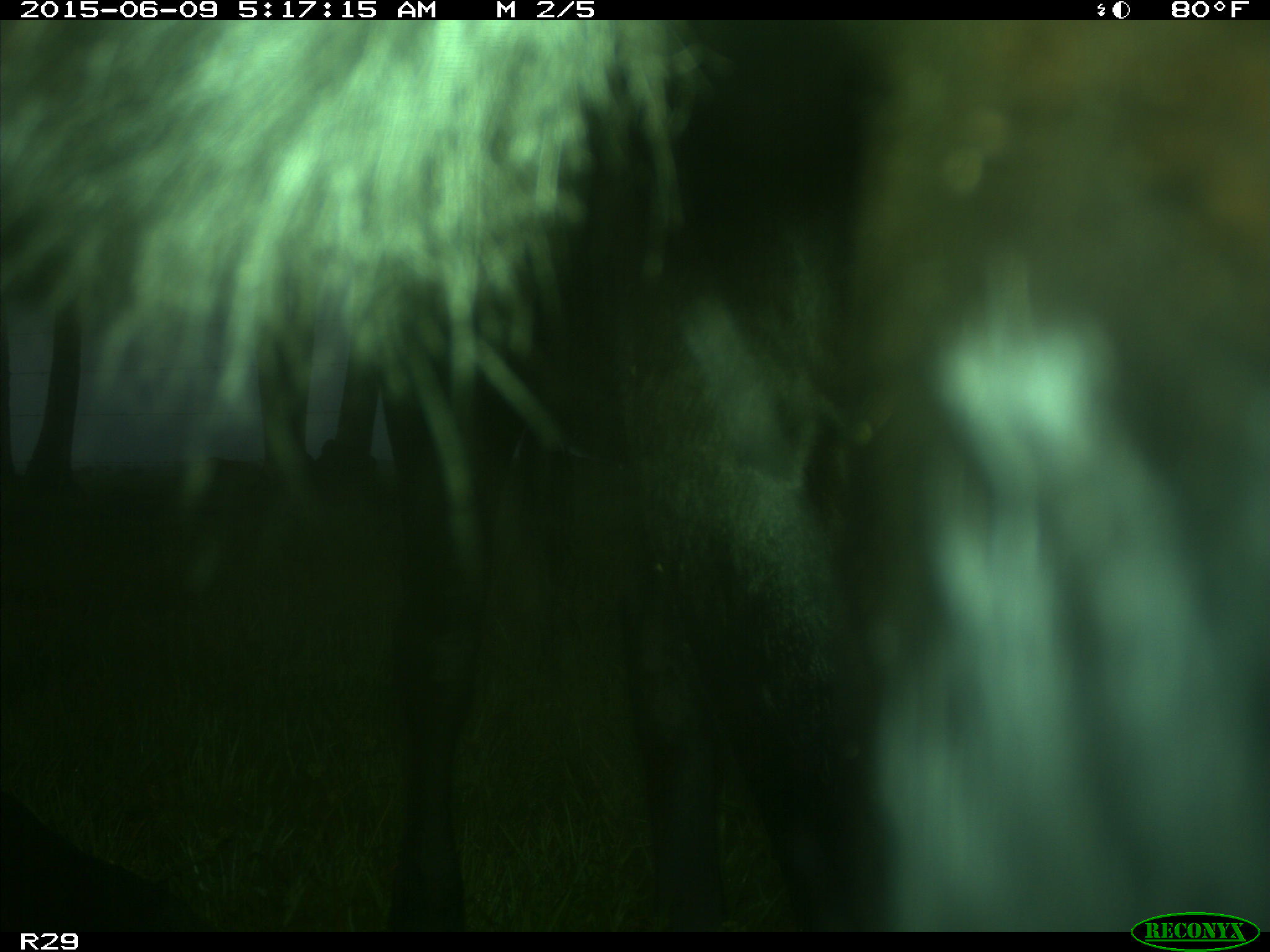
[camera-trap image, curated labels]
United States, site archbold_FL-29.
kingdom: Animalia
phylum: Chordata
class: Mammalia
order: Artiodactyla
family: Bovidae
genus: Bos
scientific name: Bos taurus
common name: domestic cow